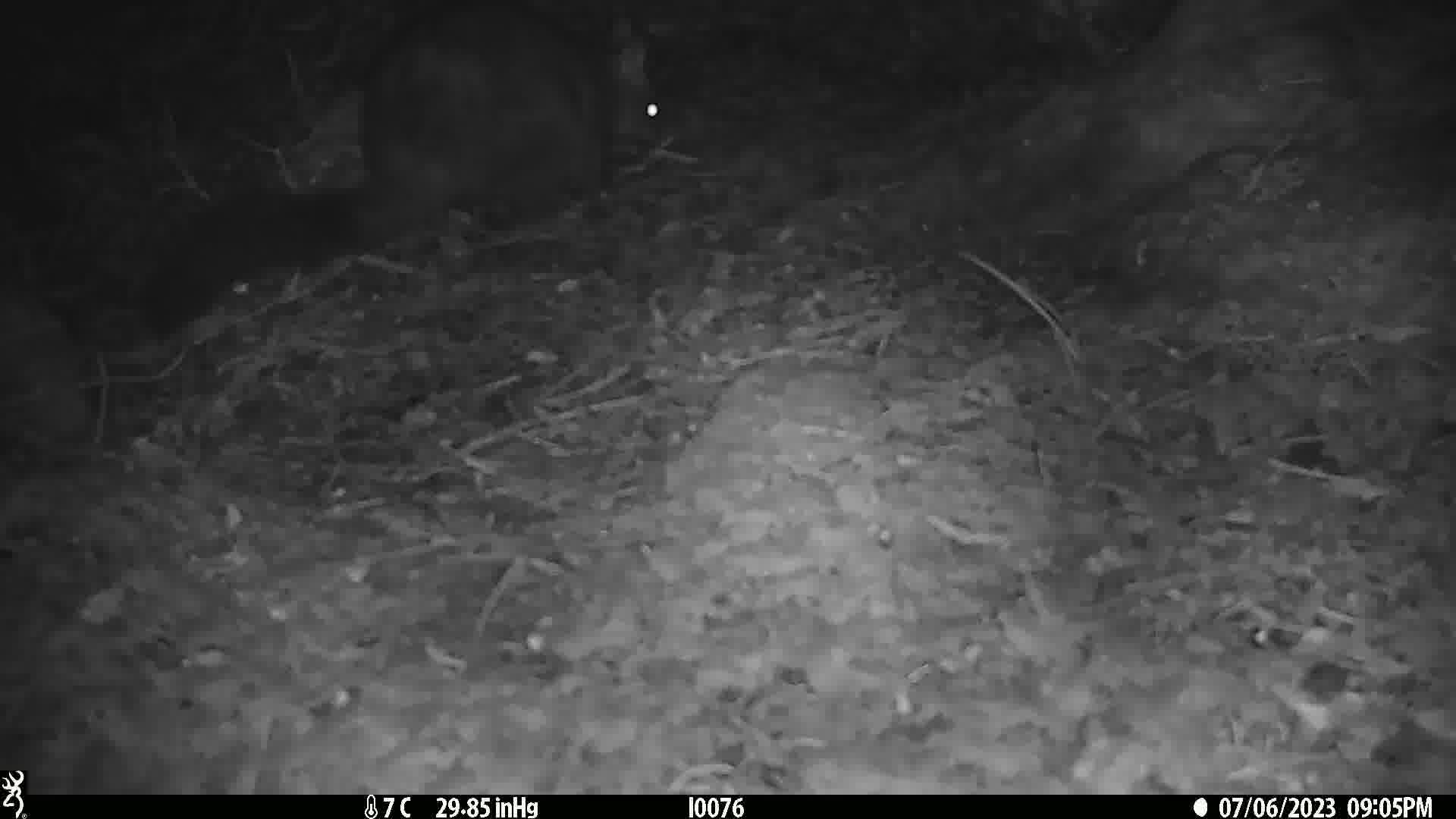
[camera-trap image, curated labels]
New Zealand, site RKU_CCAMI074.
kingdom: Animalia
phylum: Chordata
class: Mammalia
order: Diprotodontia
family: Phalangeridae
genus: Trichosurus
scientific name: Trichosurus vulpecula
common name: common brushtail possum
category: possum